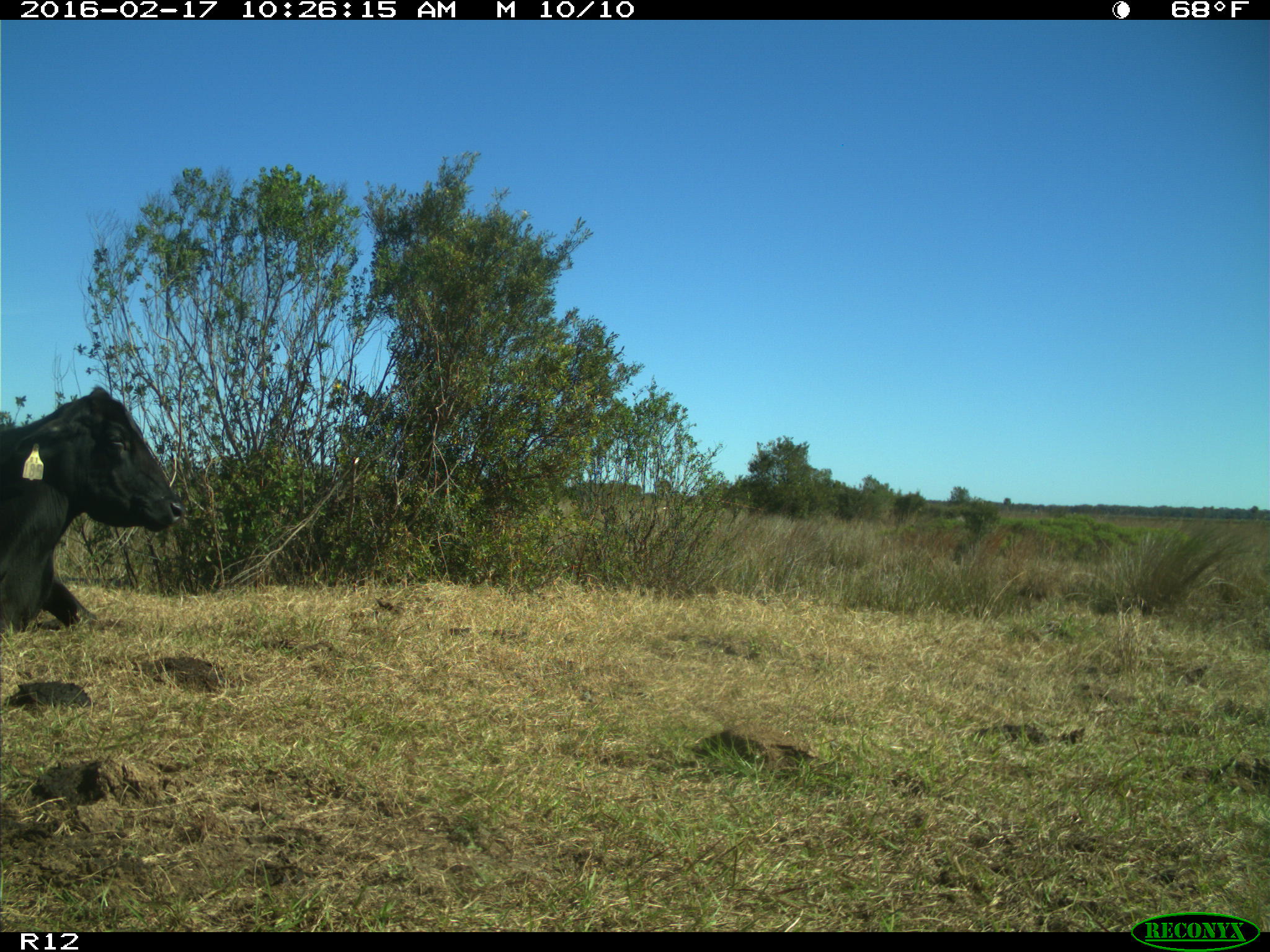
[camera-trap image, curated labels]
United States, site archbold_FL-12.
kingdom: Animalia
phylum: Chordata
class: Mammalia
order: Artiodactyla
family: Bovidae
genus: Bos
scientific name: Bos taurus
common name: domestic cow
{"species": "Bos taurus (domestic cow)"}